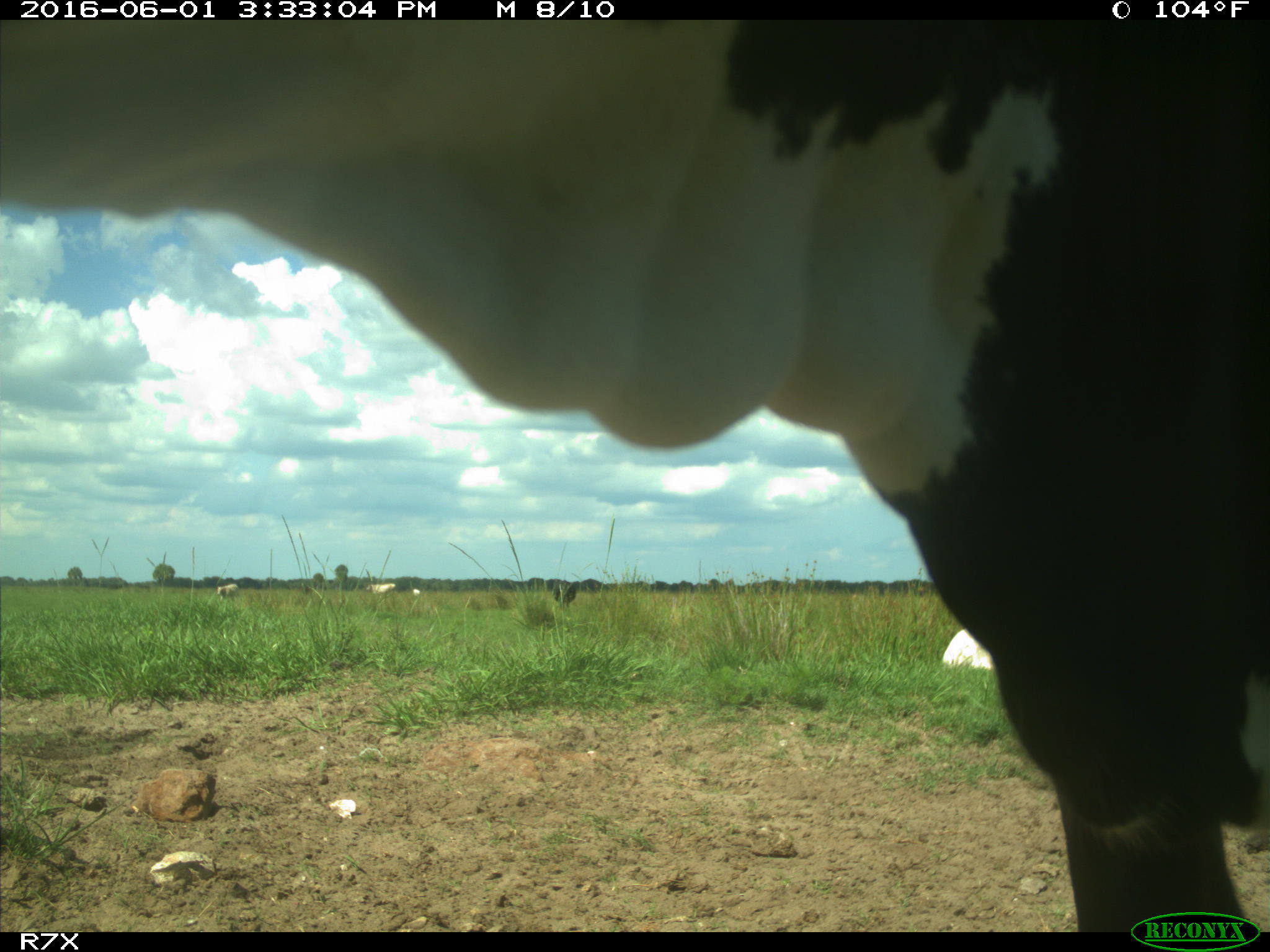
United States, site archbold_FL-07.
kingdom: Animalia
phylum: Chordata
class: Mammalia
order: Artiodactyla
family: Bovidae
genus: Bos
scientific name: Bos taurus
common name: domestic cow